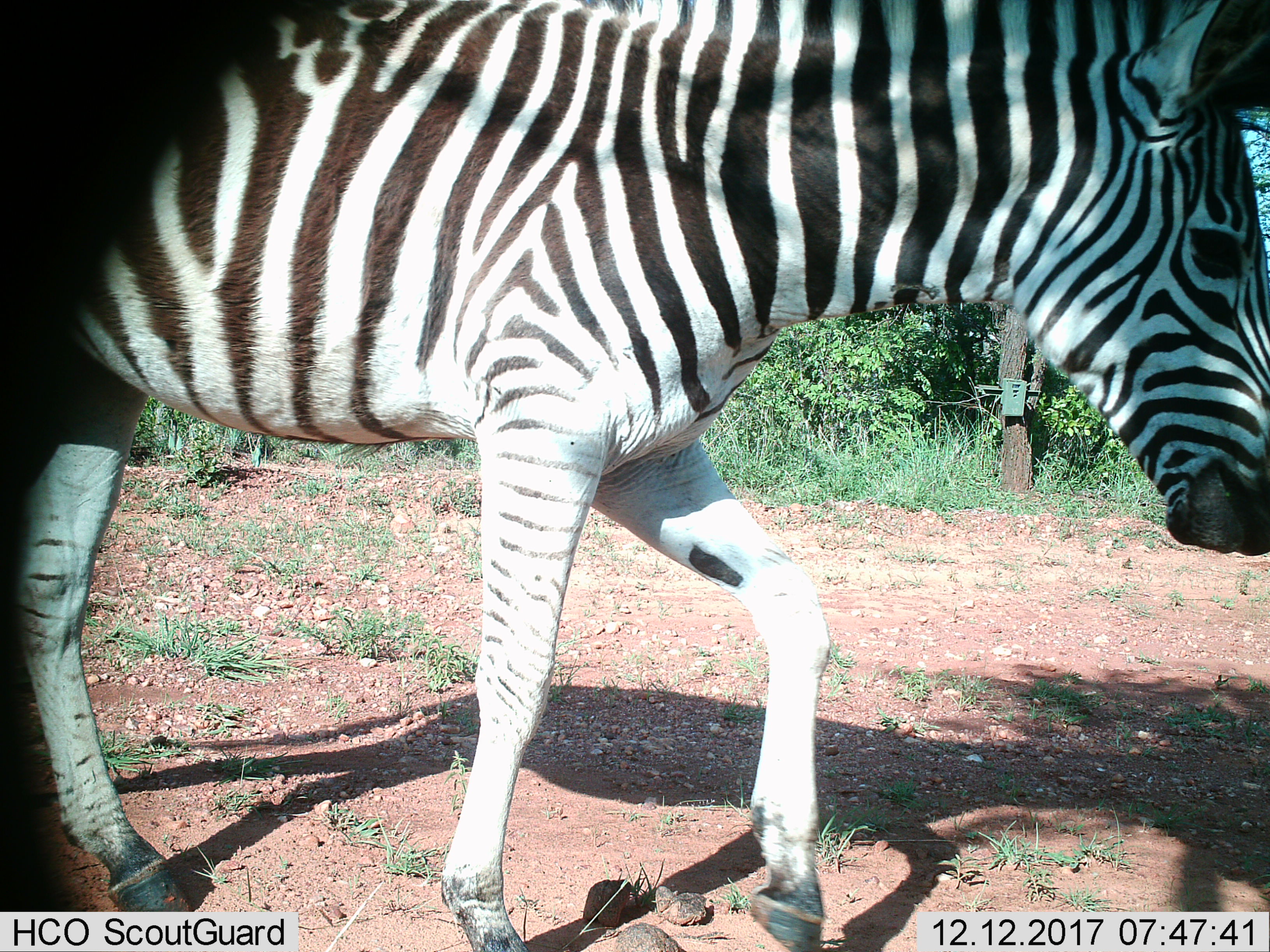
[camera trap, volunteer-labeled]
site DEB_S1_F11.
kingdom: Animalia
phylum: Chordata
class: Mammalia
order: Perissodactyla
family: Equidae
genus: Equus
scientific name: Equus quagga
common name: plains zebra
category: zebraplains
Zebraplains (plains zebra) (Equus quagga), count 1. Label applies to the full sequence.